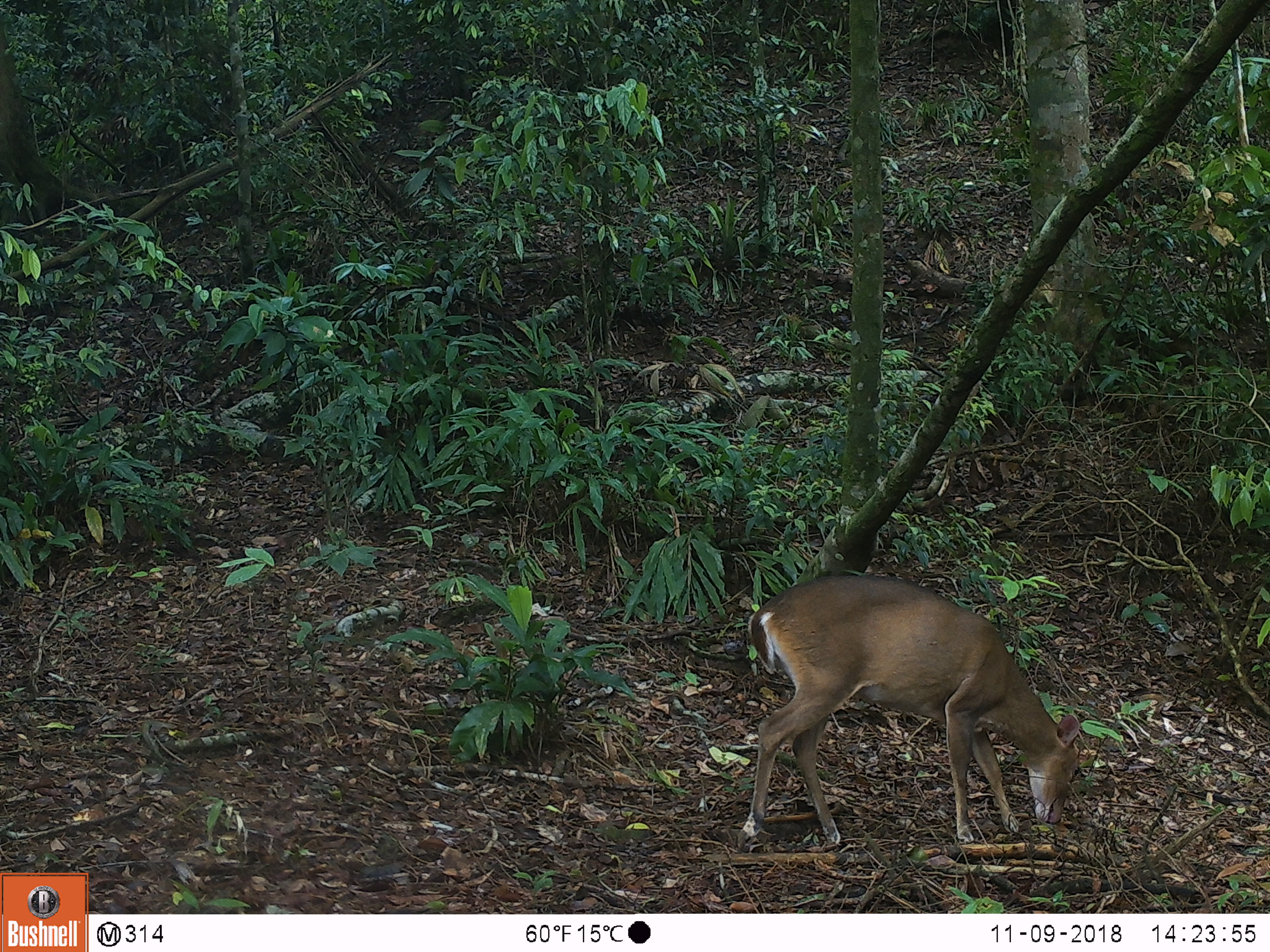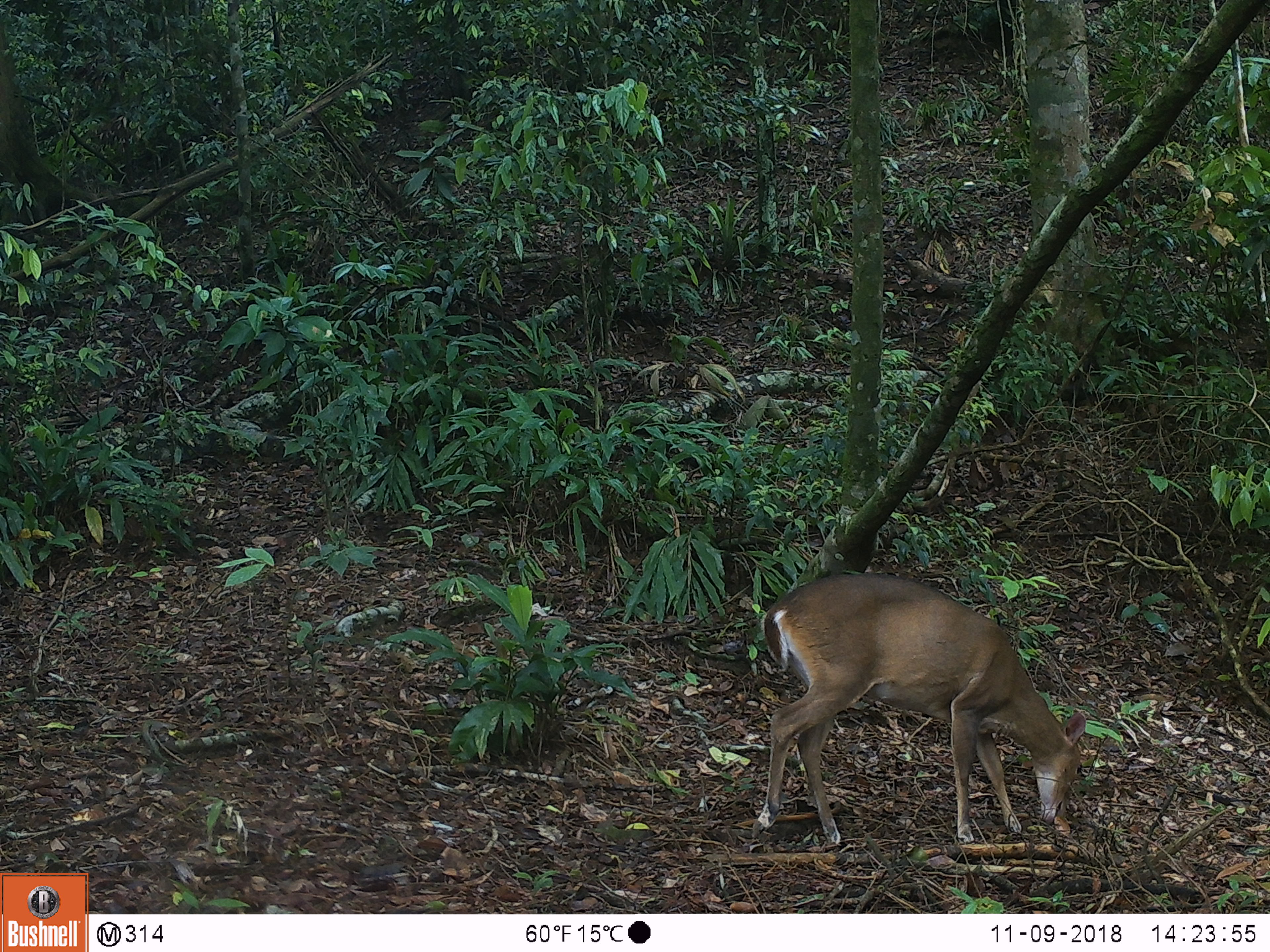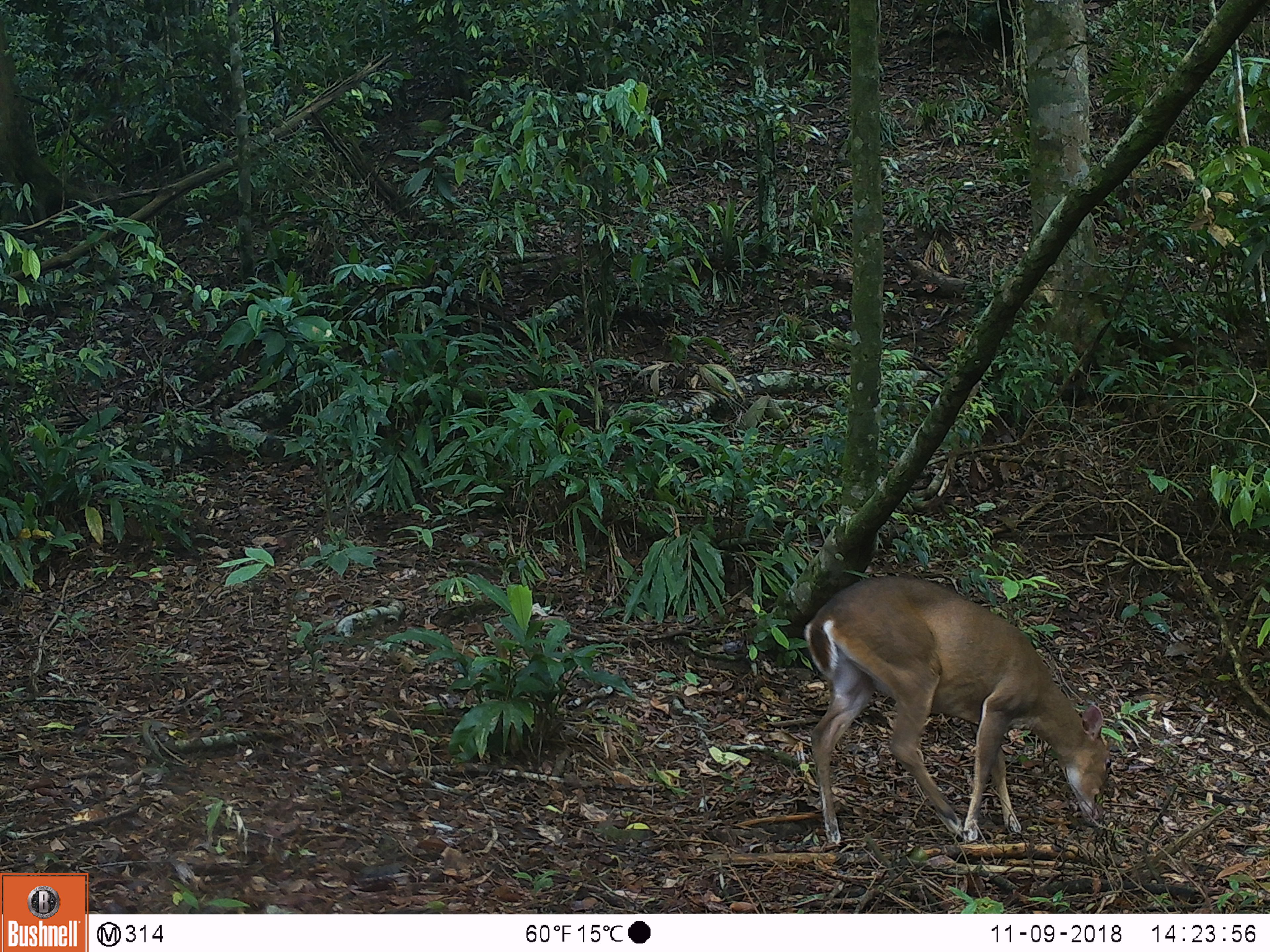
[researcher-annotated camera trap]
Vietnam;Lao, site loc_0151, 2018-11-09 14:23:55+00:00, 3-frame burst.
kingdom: Animalia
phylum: Chordata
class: Mammalia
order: Artiodactyla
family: Cervidae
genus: Muntiacus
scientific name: Muntiacus vuquangensis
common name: large-antlered muntjac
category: large antlered muntjac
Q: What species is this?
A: Large antlered muntjac (large-antlered muntjac) (Muntiacus vuquangensis).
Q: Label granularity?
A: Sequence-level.